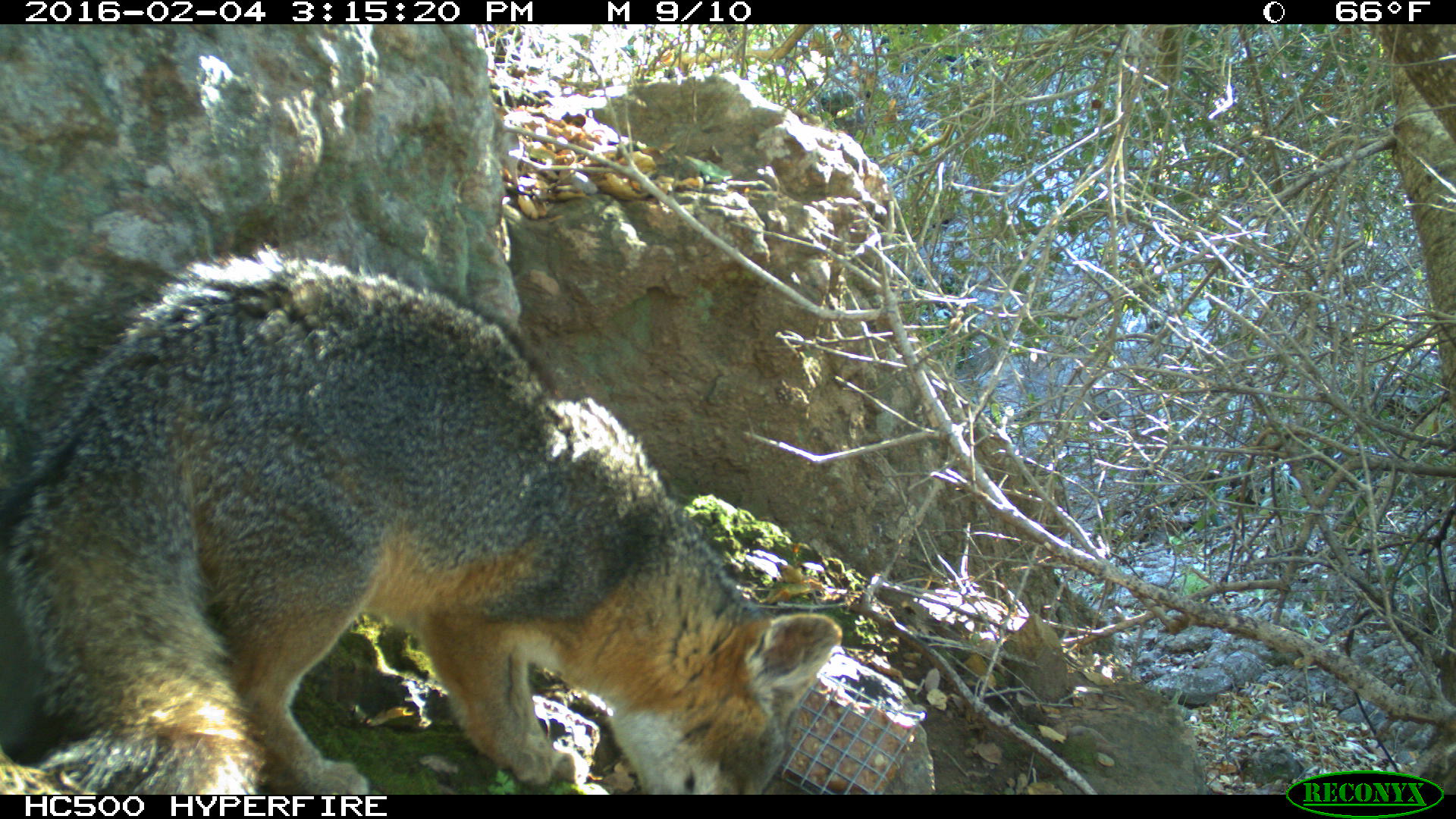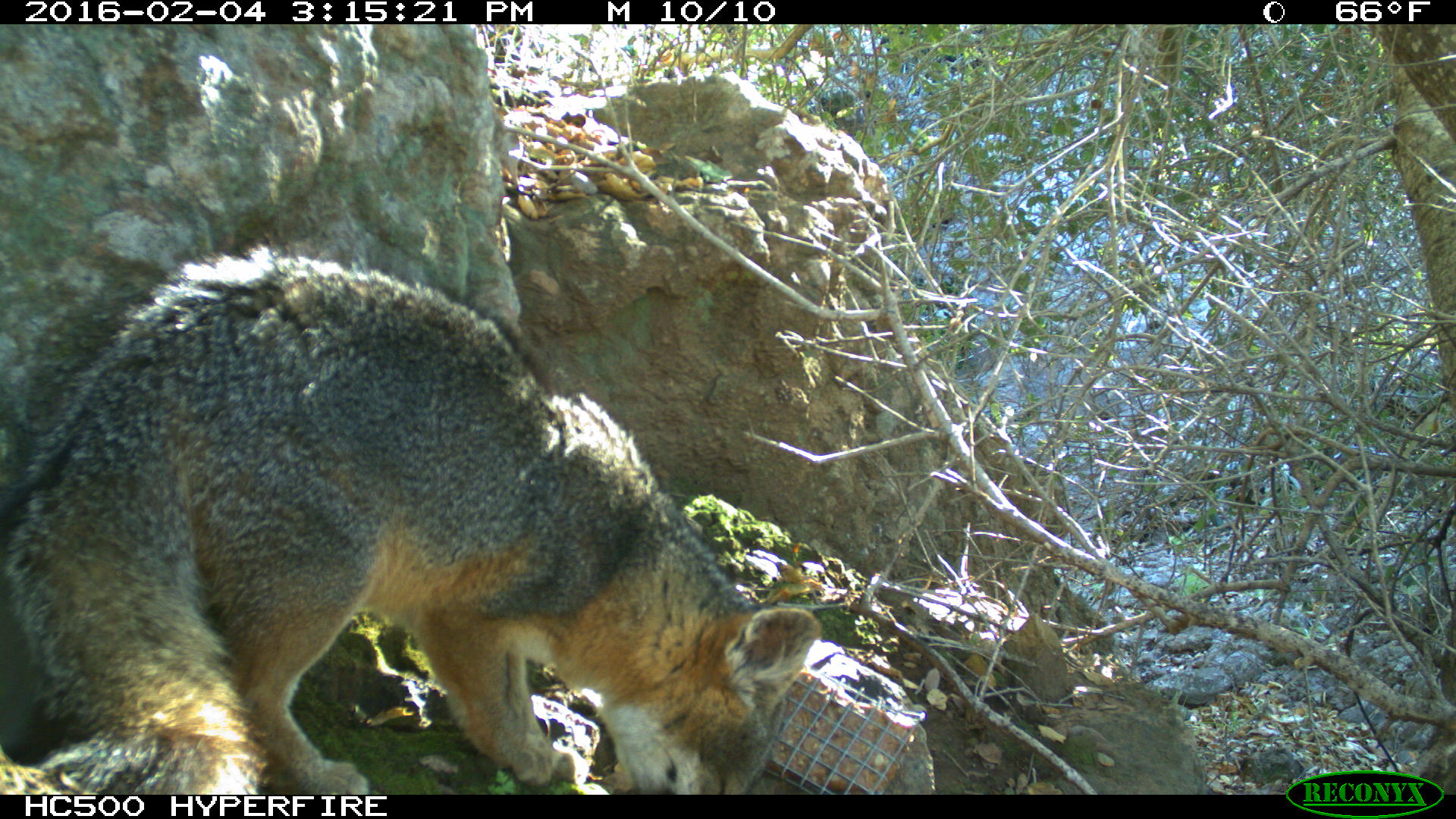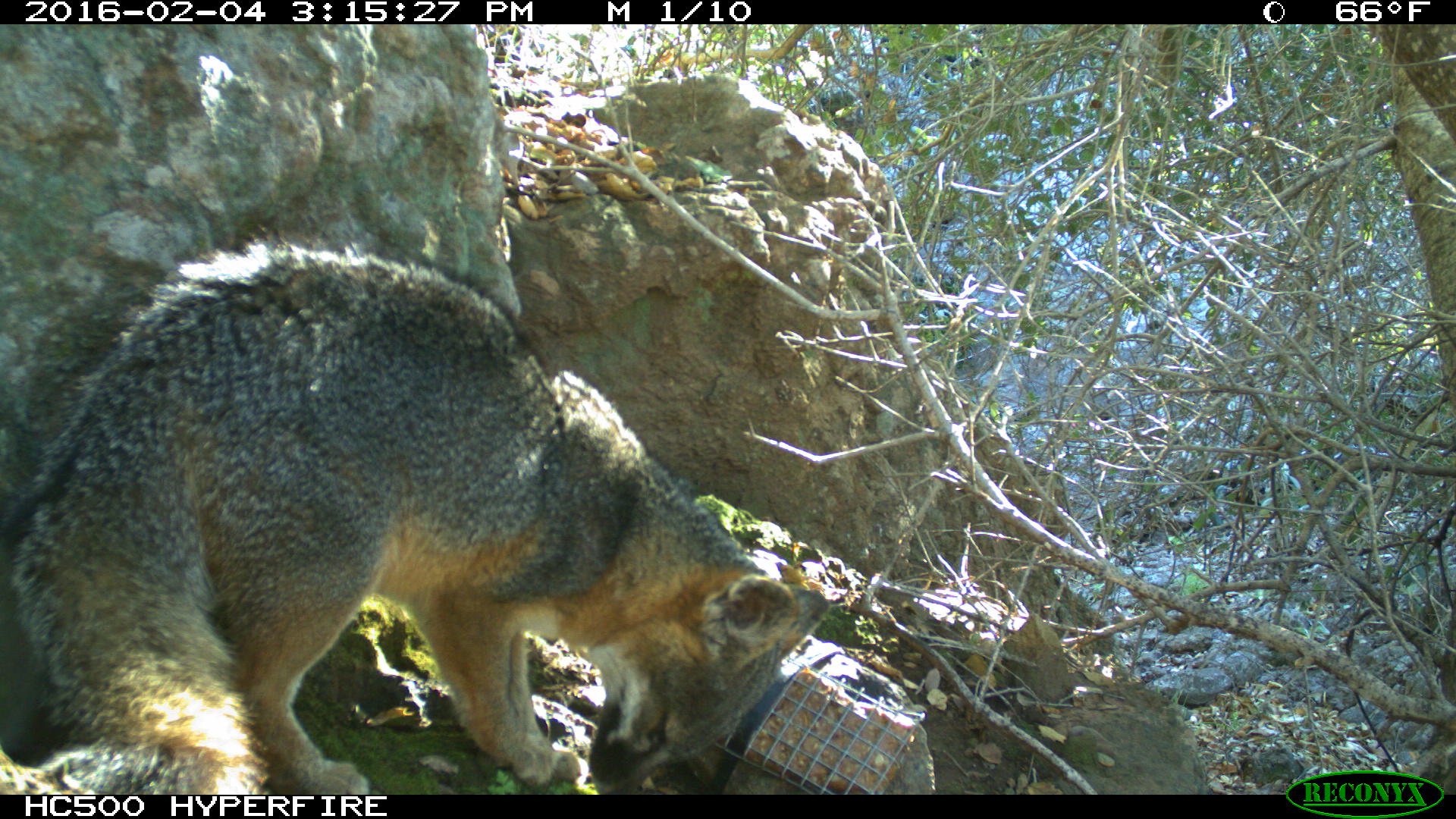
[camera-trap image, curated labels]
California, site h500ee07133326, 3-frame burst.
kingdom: Animalia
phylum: Chordata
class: Mammalia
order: Carnivora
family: Canidae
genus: Urocyon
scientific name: Urocyon littoralis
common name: island fox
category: fox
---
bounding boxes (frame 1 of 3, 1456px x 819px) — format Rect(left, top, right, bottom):
fox: Rect(0, 243, 842, 794)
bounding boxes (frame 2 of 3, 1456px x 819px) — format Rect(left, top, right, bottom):
fox: Rect(0, 195, 824, 794)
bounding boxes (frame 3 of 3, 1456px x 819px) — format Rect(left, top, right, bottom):
fox: Rect(0, 236, 829, 792)